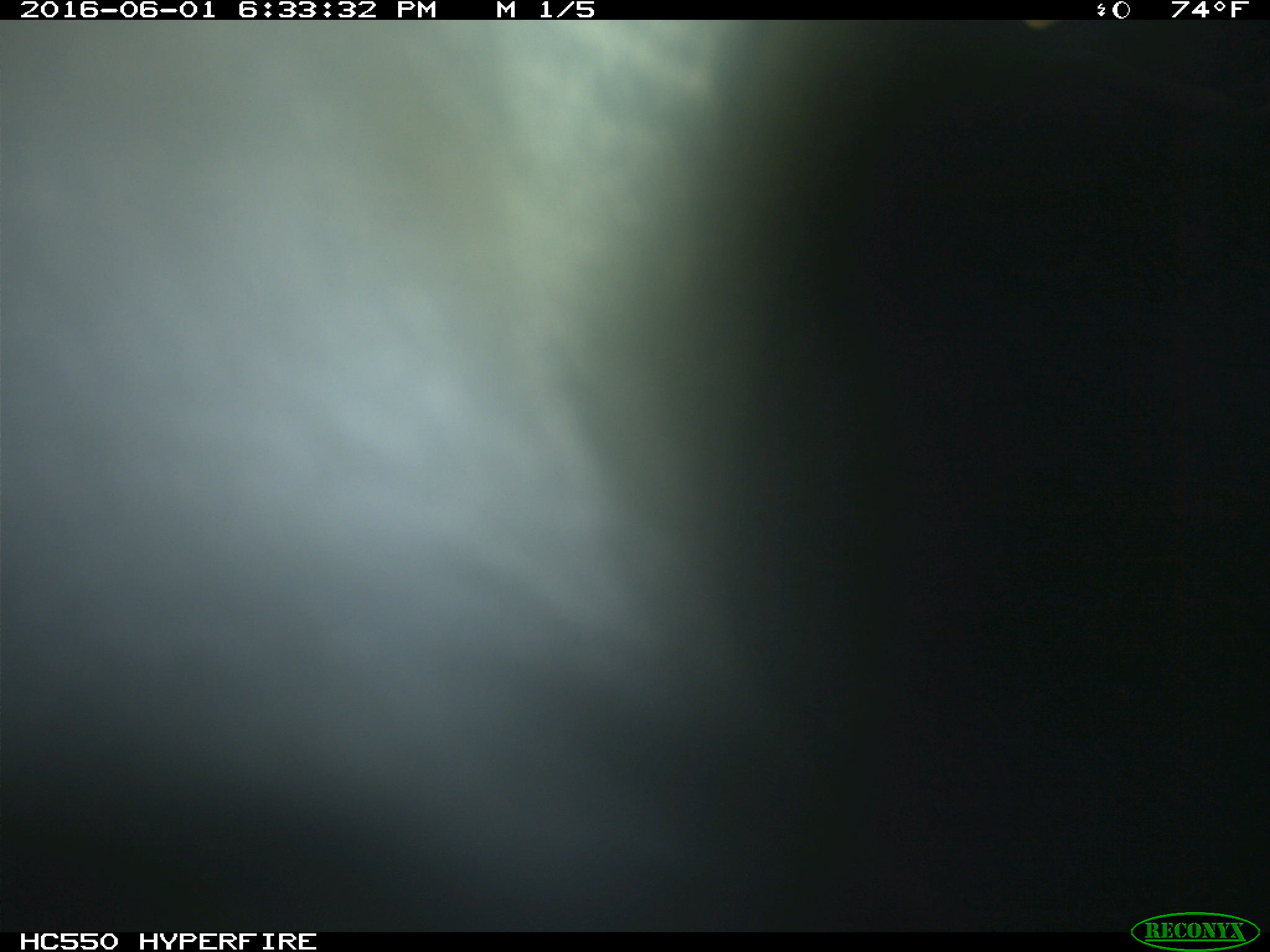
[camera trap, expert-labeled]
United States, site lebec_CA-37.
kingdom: Animalia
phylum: Chordata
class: Mammalia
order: Artiodactyla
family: Bovidae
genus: Bos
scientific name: Bos taurus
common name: domestic cow